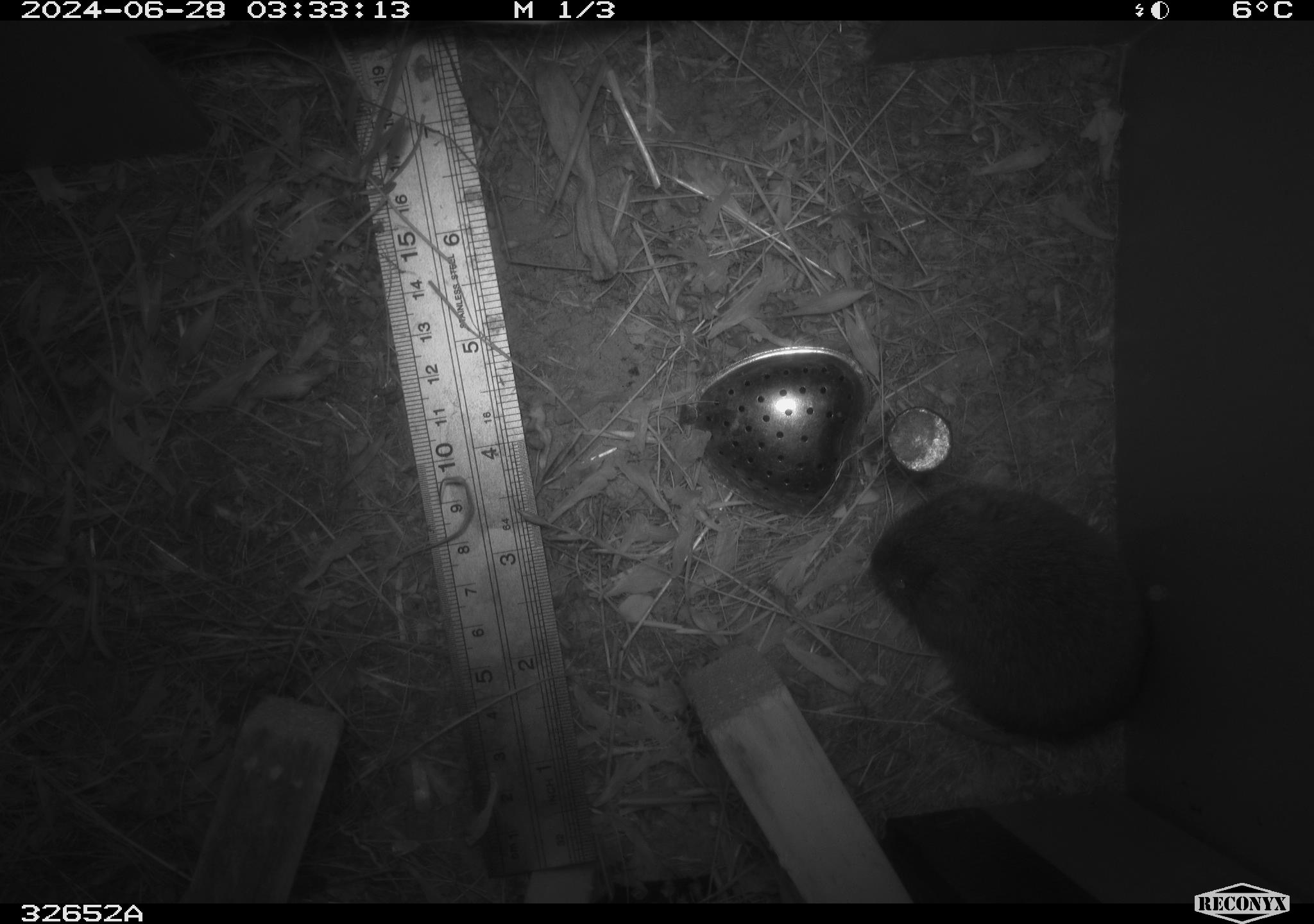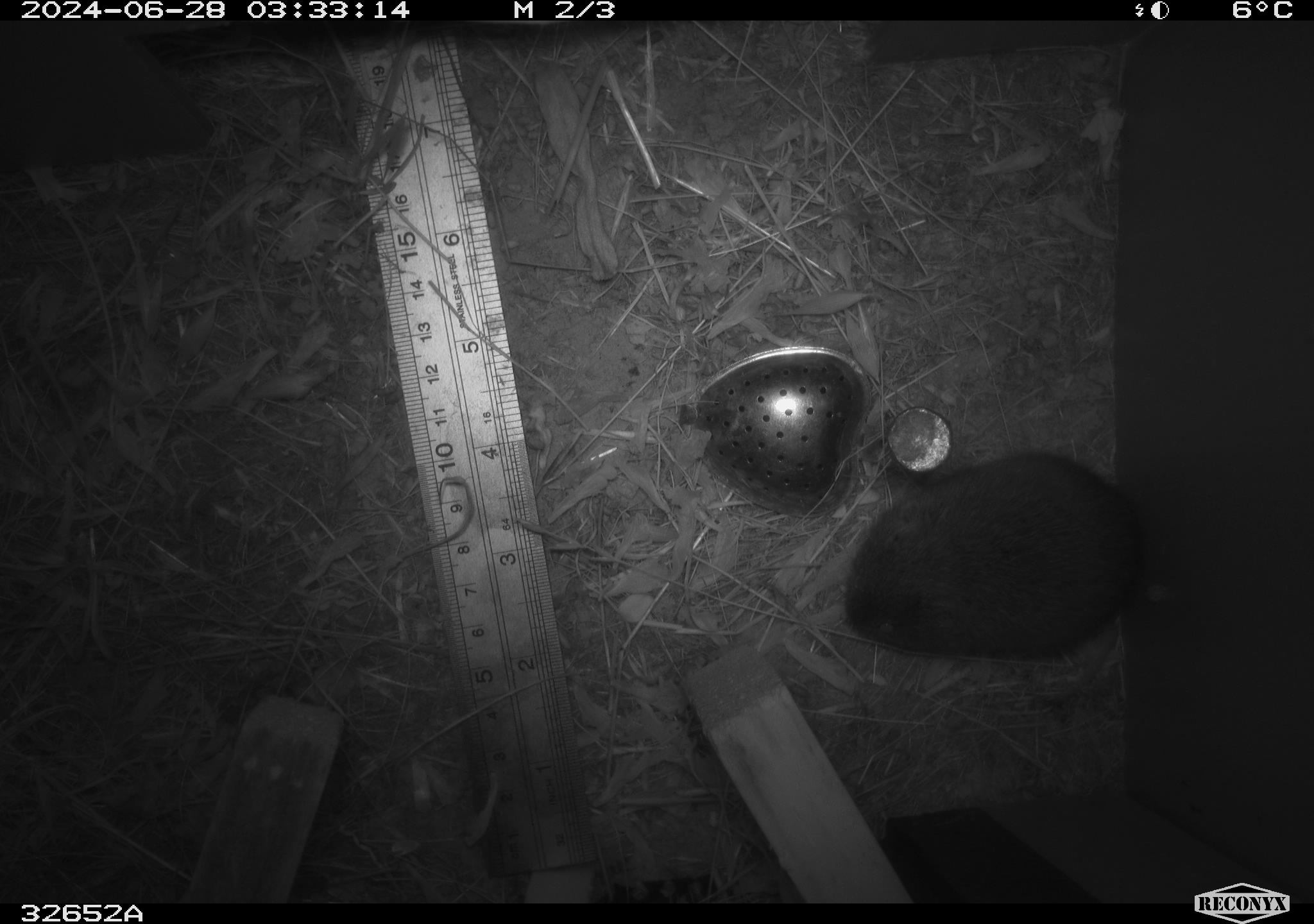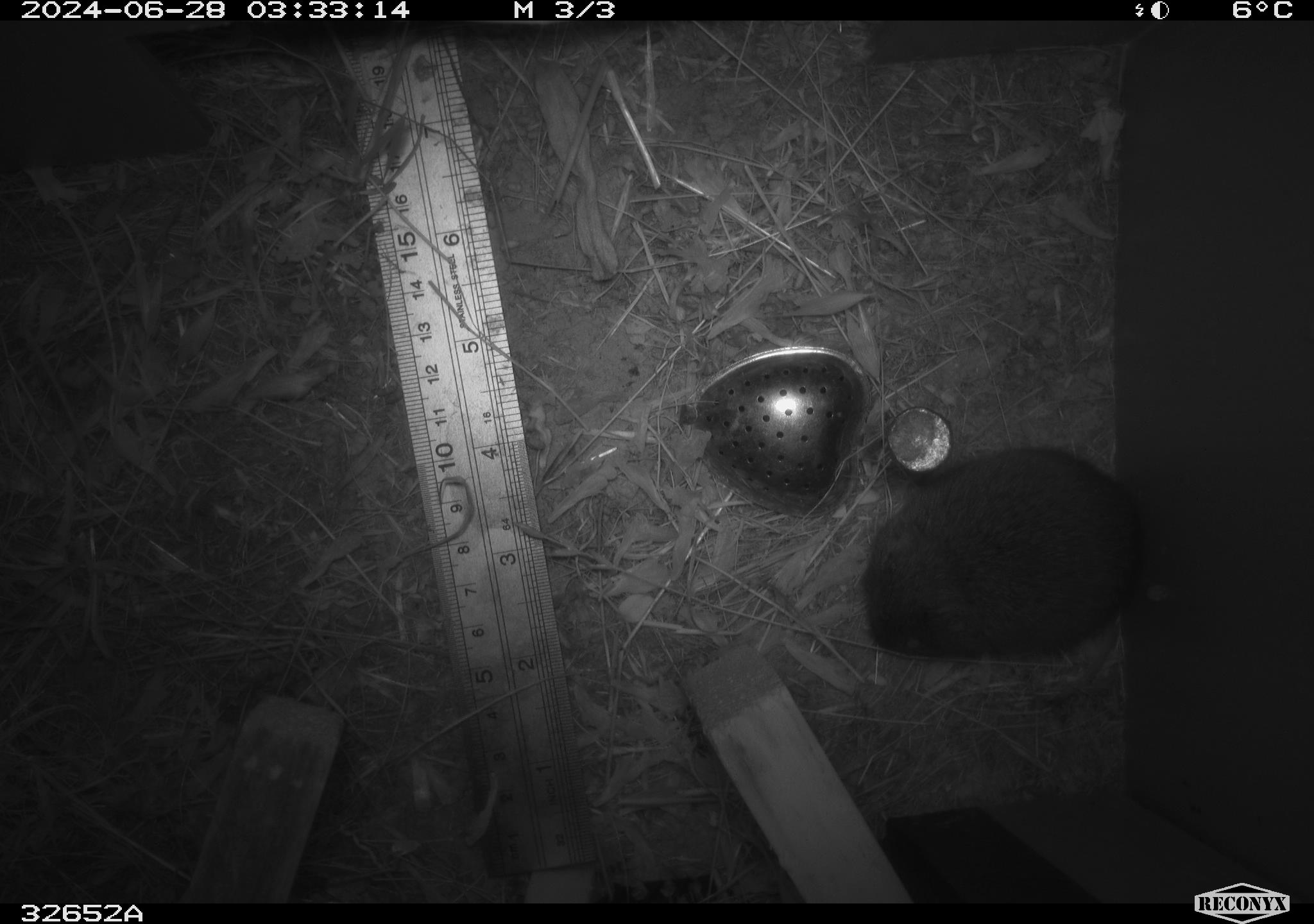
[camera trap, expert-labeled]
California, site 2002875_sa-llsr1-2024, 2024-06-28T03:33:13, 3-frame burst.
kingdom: Animalia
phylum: Chordata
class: Mammalia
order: Rodentia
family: Cricetidae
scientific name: Arvicolinae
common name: voles, lemmings, and muskrats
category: arvicolinae subfamily